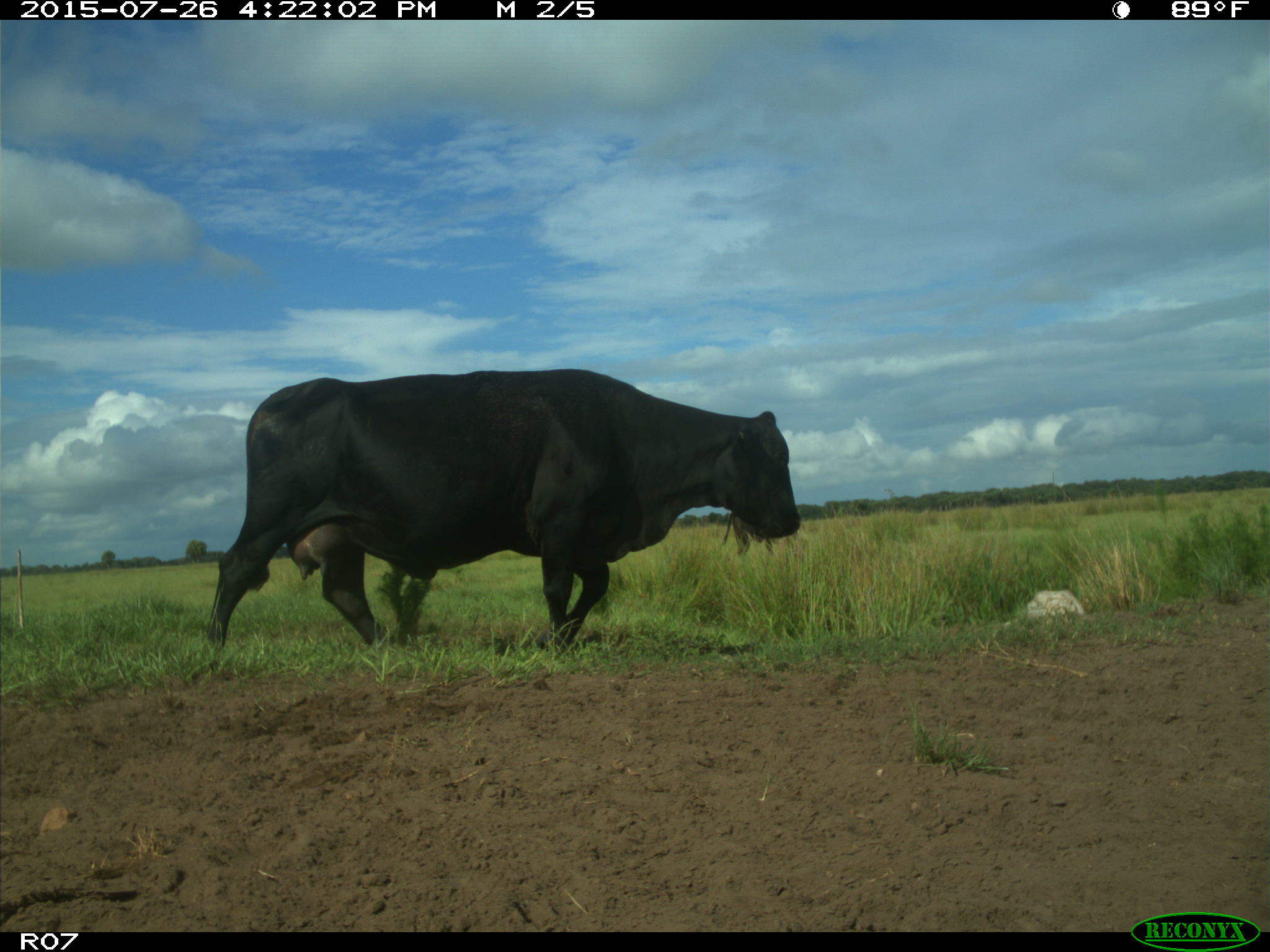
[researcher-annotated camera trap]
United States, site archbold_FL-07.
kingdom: Animalia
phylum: Chordata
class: Mammalia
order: Artiodactyla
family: Bovidae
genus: Bos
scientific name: Bos taurus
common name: domestic cow